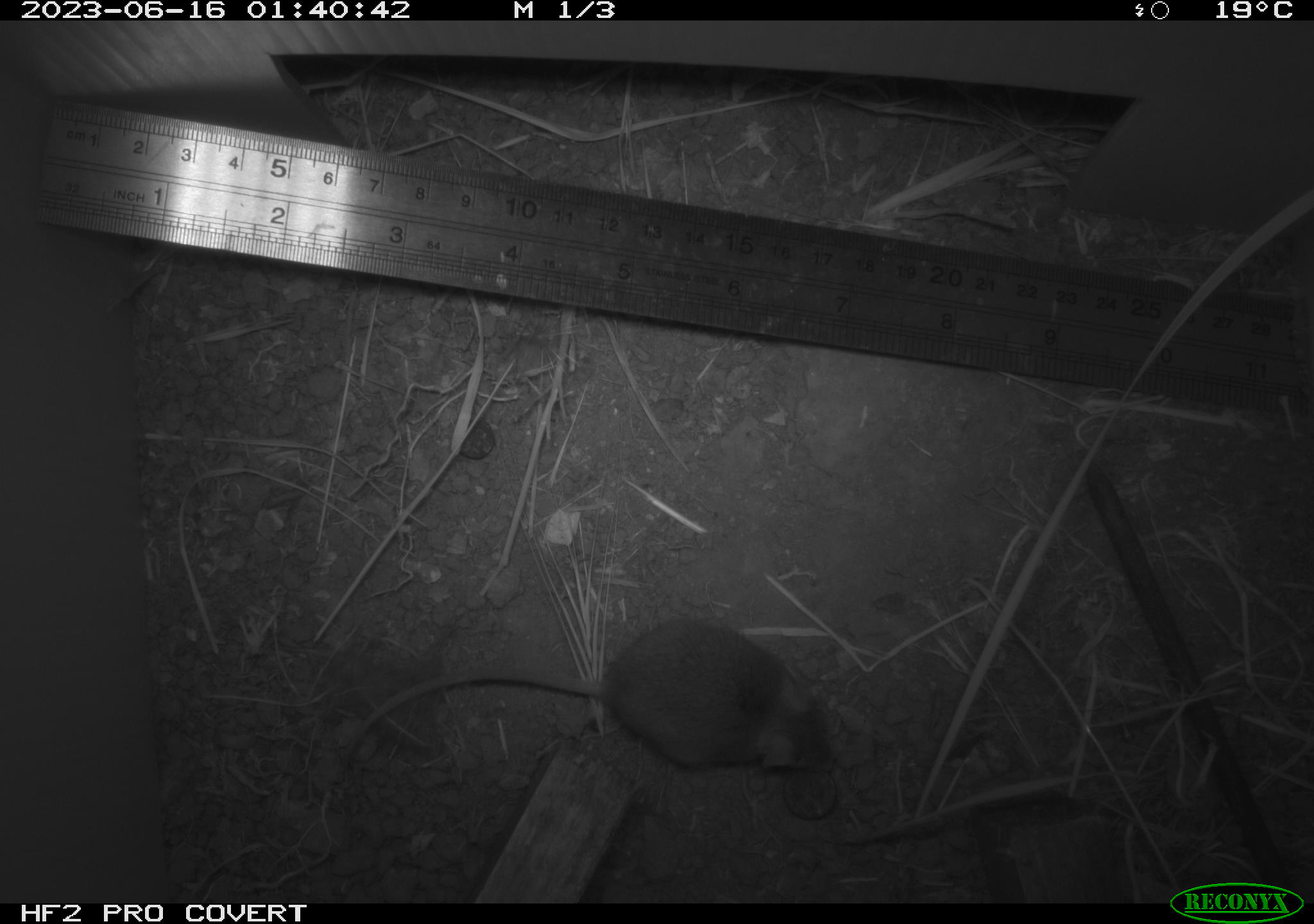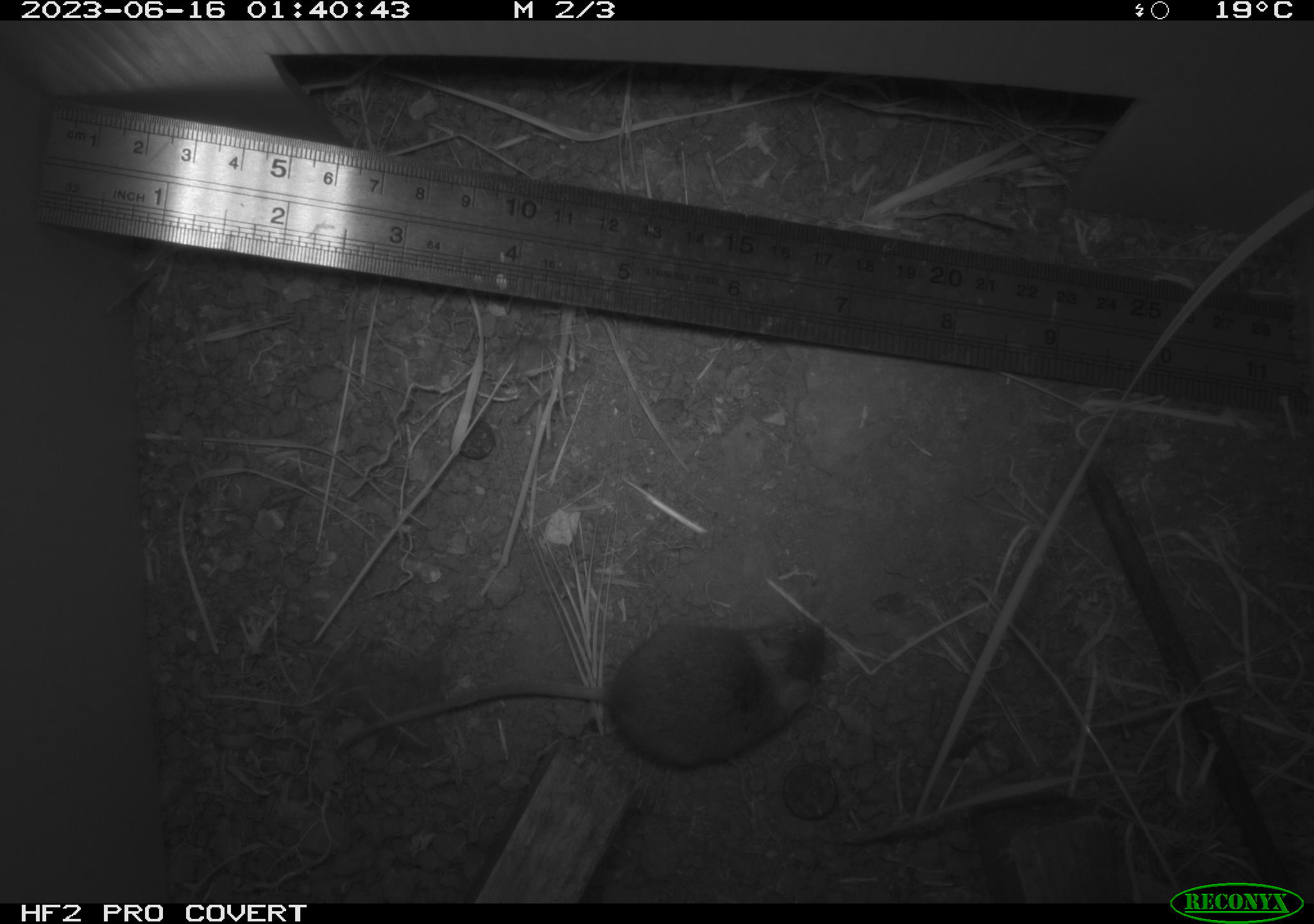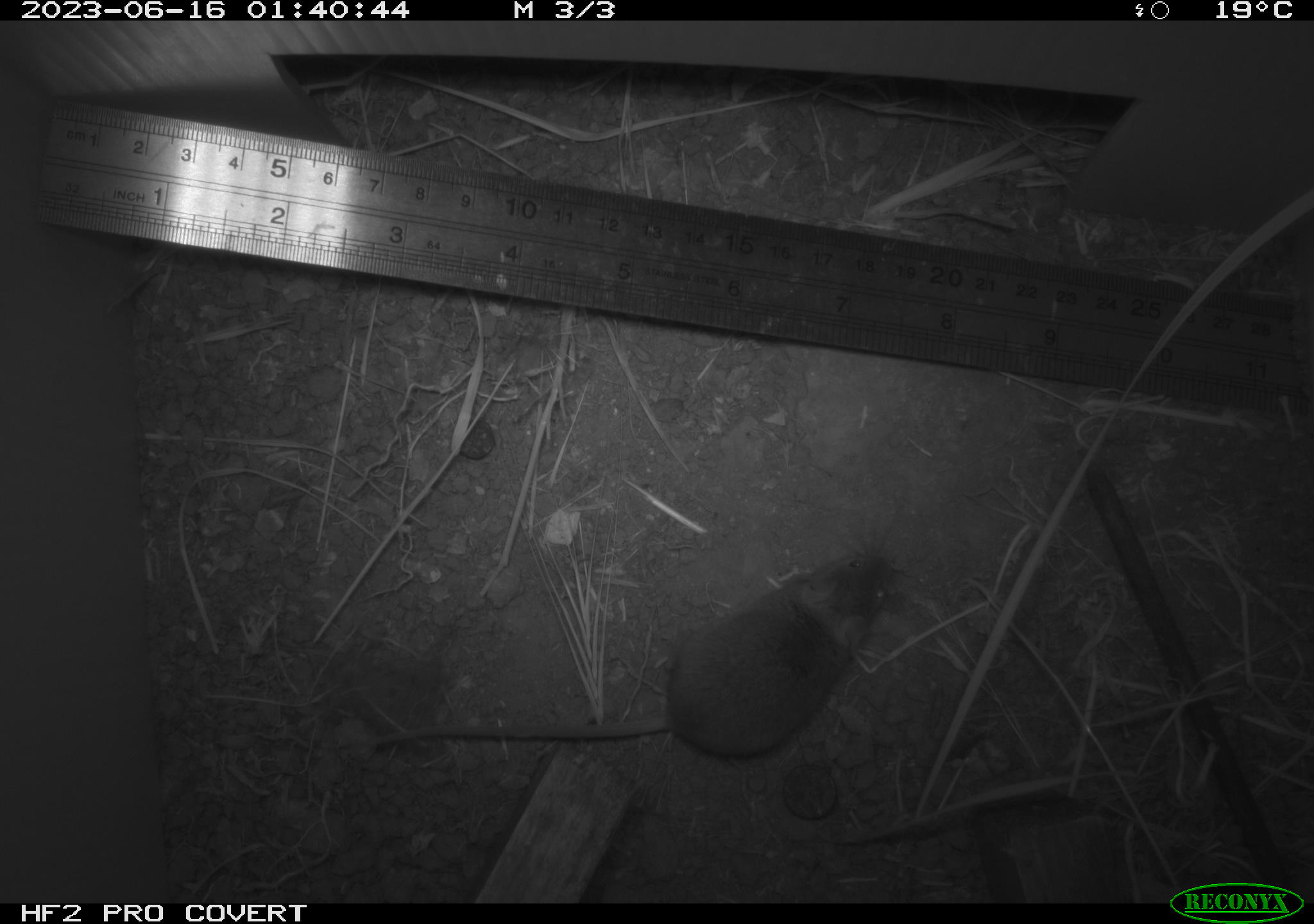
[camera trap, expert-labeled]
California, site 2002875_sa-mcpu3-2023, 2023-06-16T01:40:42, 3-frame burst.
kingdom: Animalia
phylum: Chordata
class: Mammalia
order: Rodentia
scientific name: Rodentia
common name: mouse species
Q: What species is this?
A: Mouse species (Rodentia).